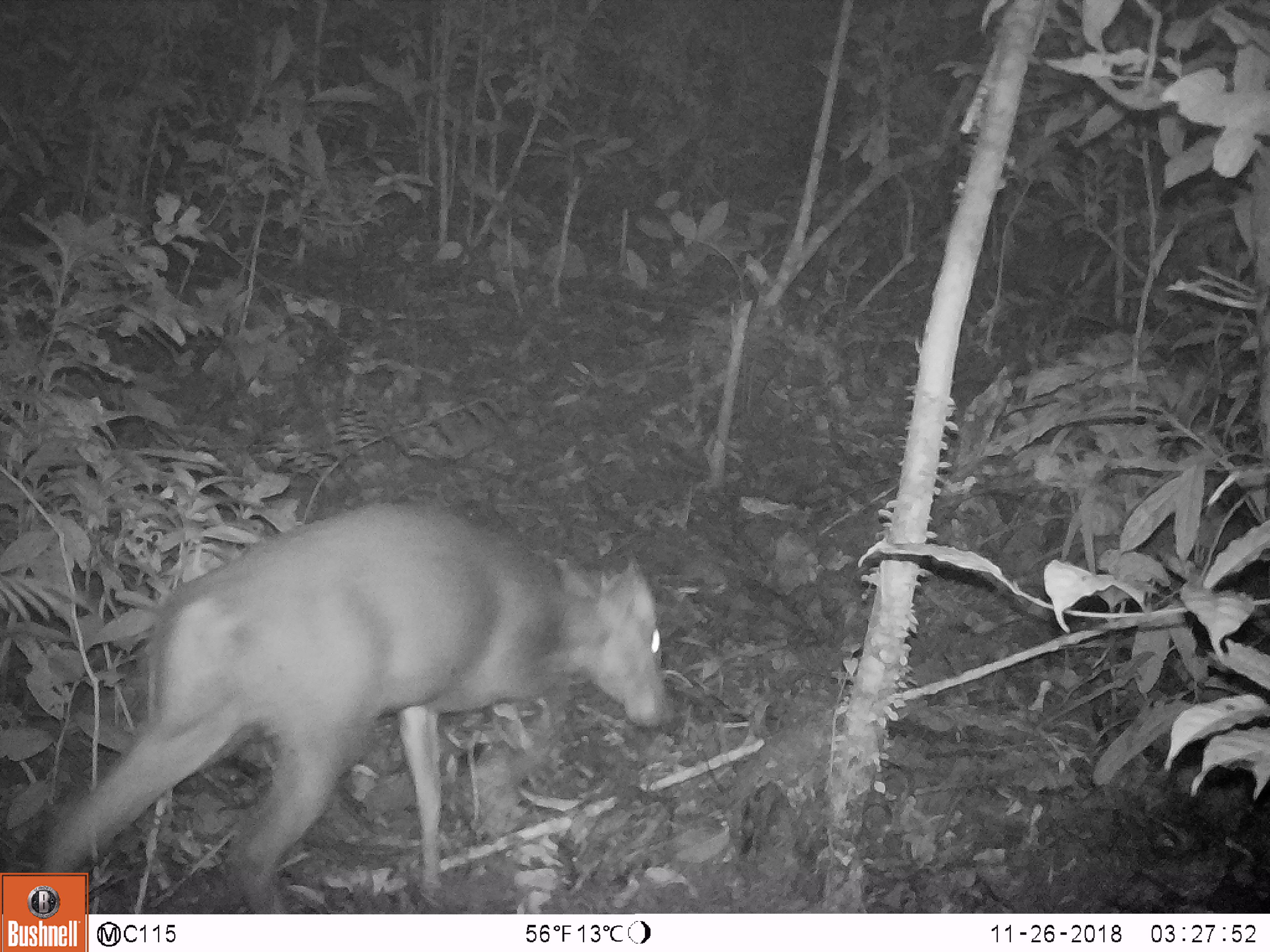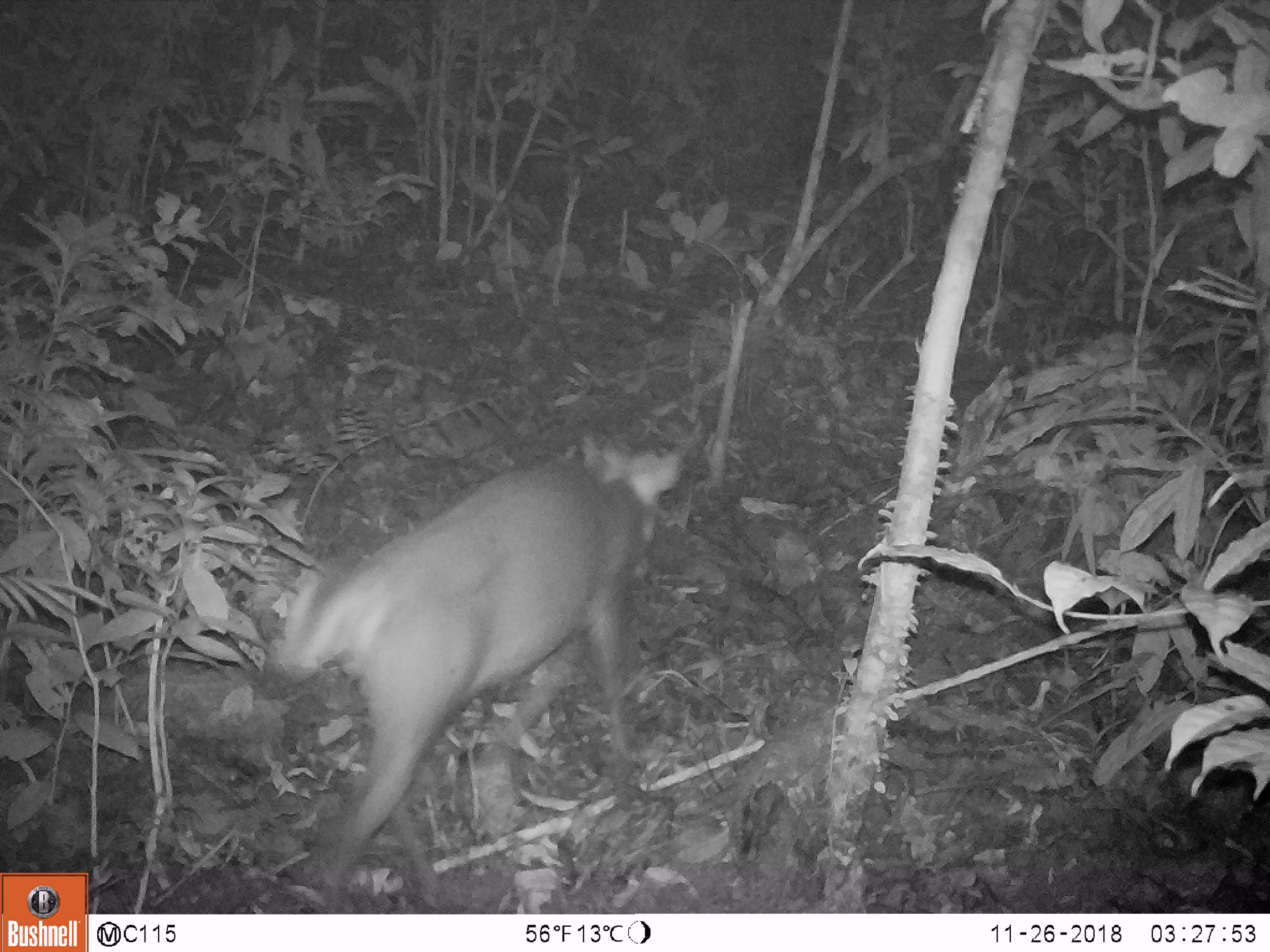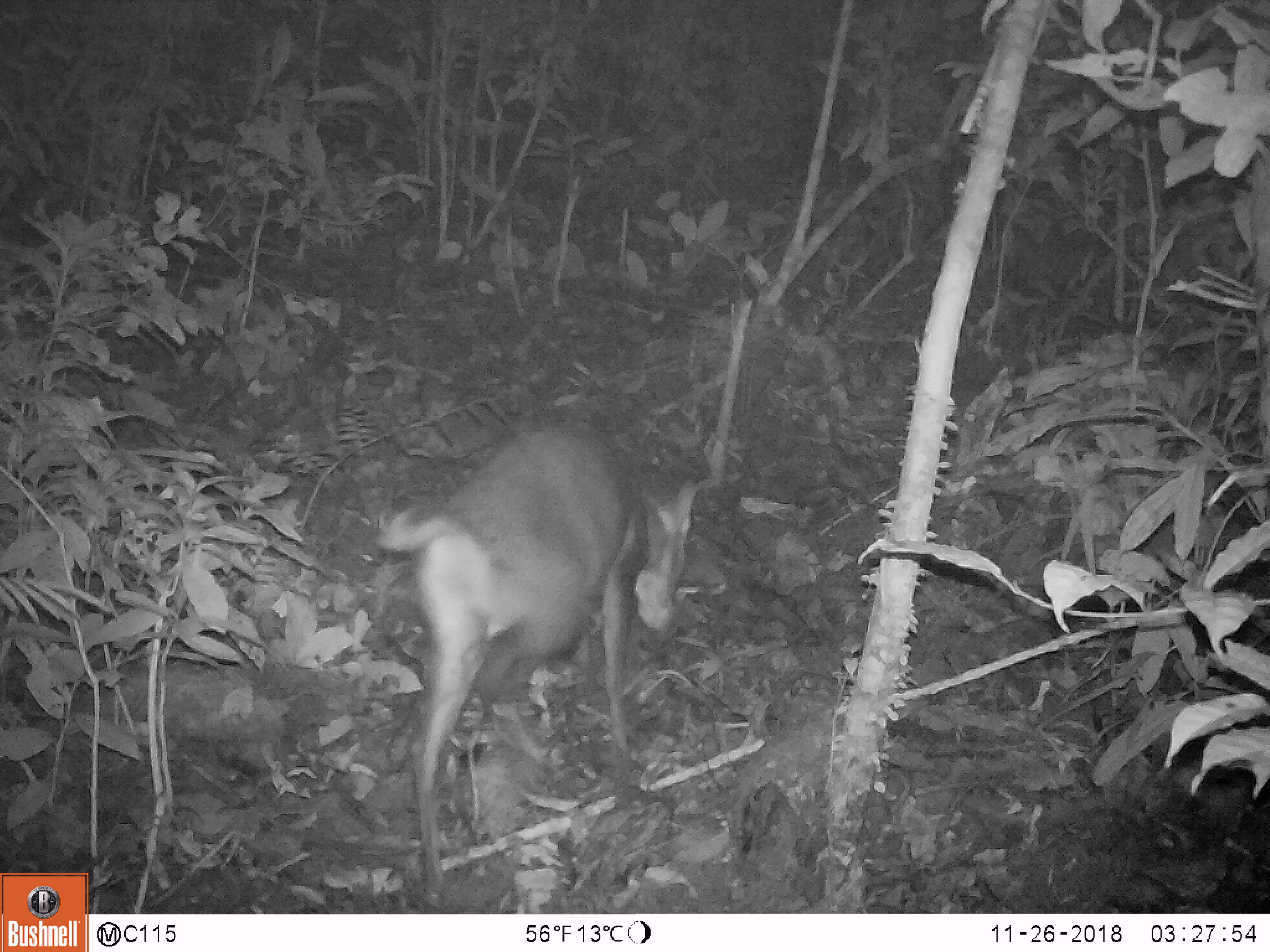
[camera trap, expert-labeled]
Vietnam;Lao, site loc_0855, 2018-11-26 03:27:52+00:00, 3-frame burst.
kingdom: Animalia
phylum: Chordata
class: Mammalia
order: Artiodactyla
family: Cervidae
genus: Muntiacus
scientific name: Muntiacus rooseveltorum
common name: roosevelt's muntjac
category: roosevelts muntjac group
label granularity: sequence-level